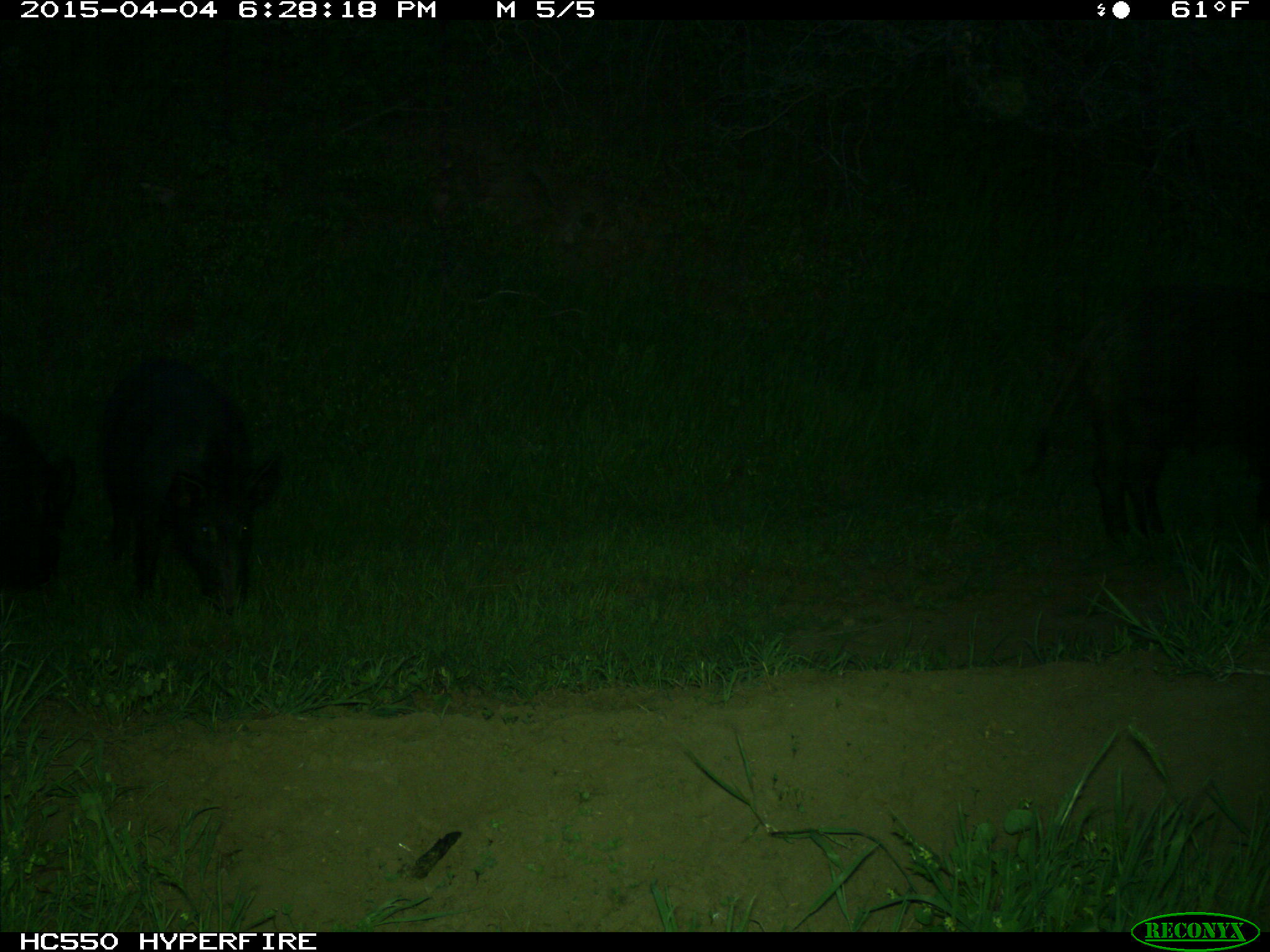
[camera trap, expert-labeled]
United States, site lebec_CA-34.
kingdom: Animalia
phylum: Chordata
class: Mammalia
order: Artiodactyla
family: Suidae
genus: Sus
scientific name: Sus scrofa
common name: wild boar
Sus scrofa (wild boar).